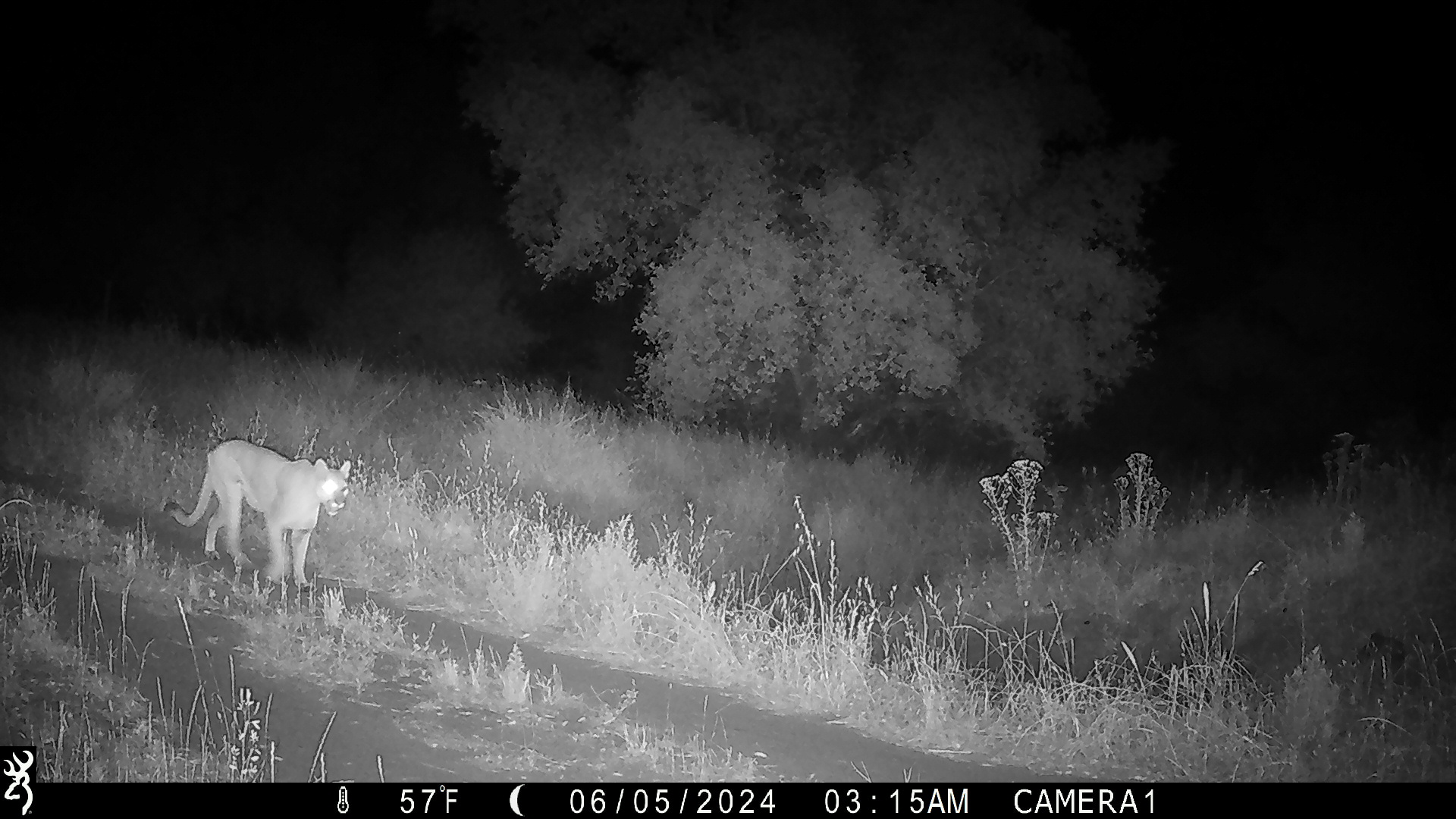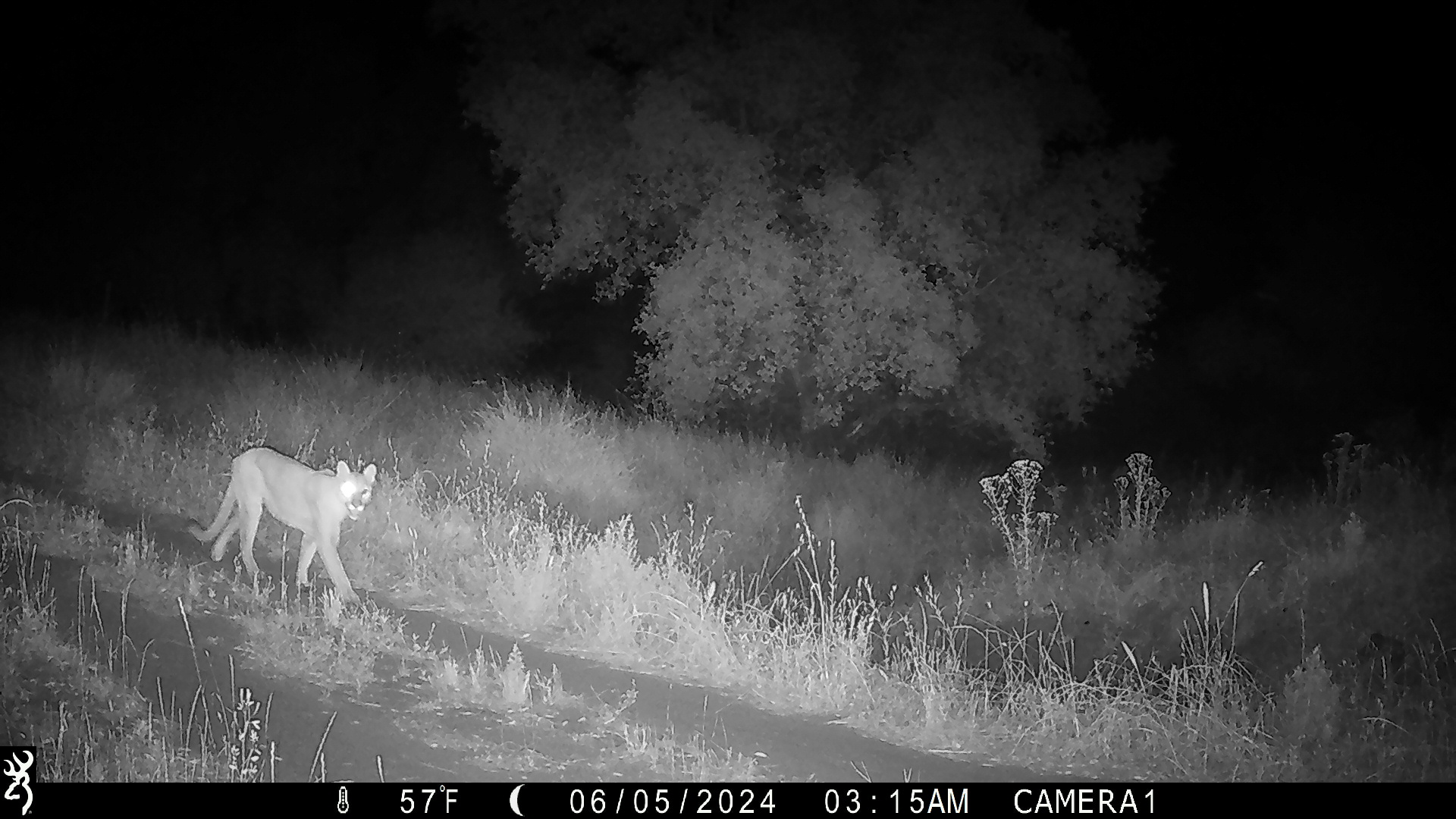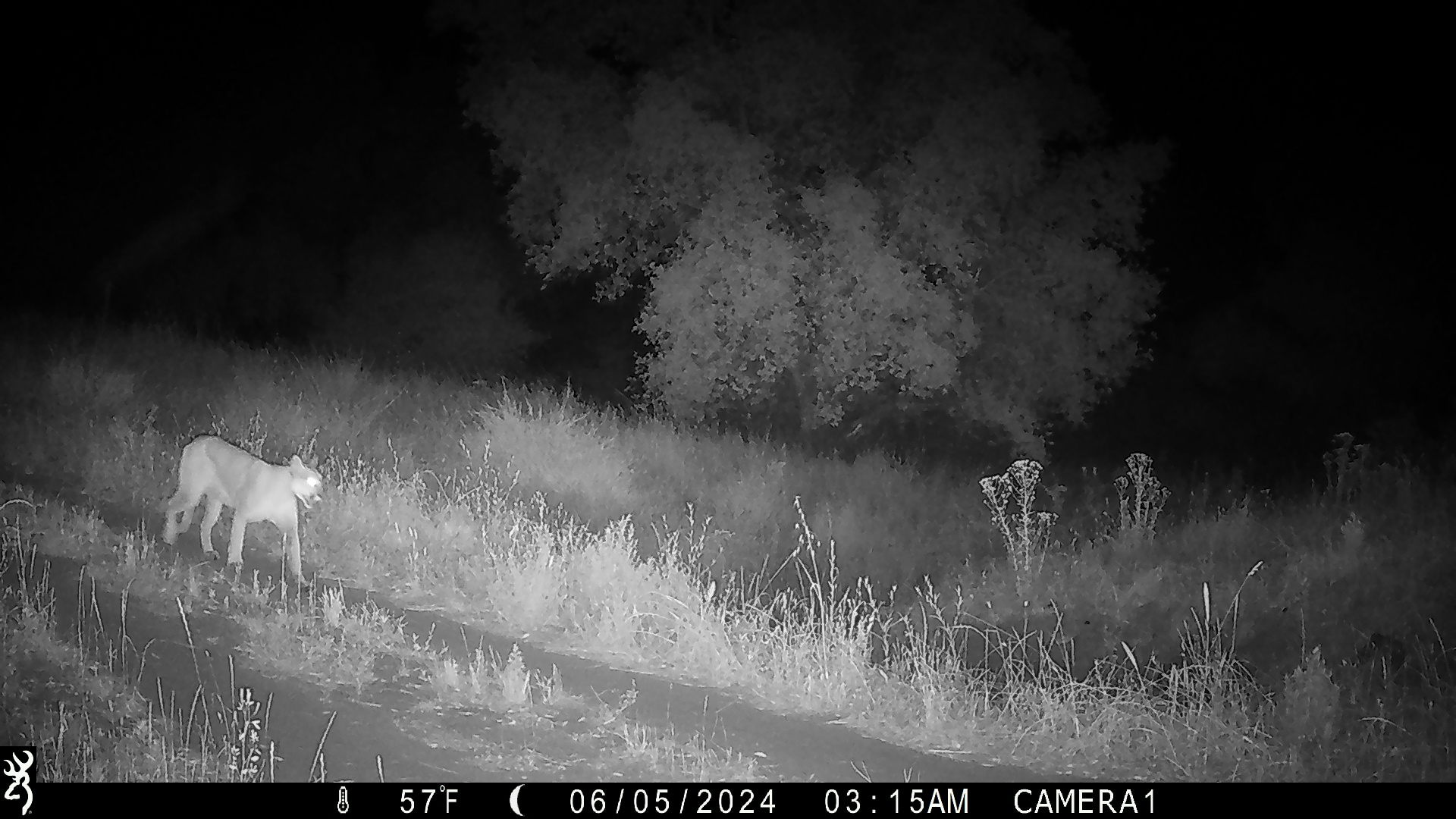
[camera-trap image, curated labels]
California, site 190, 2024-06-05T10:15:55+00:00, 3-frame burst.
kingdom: Animalia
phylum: Chordata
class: Mammalia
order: Carnivora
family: Felidae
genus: Puma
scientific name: Puma concolor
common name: puma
Puma (Puma concolor).